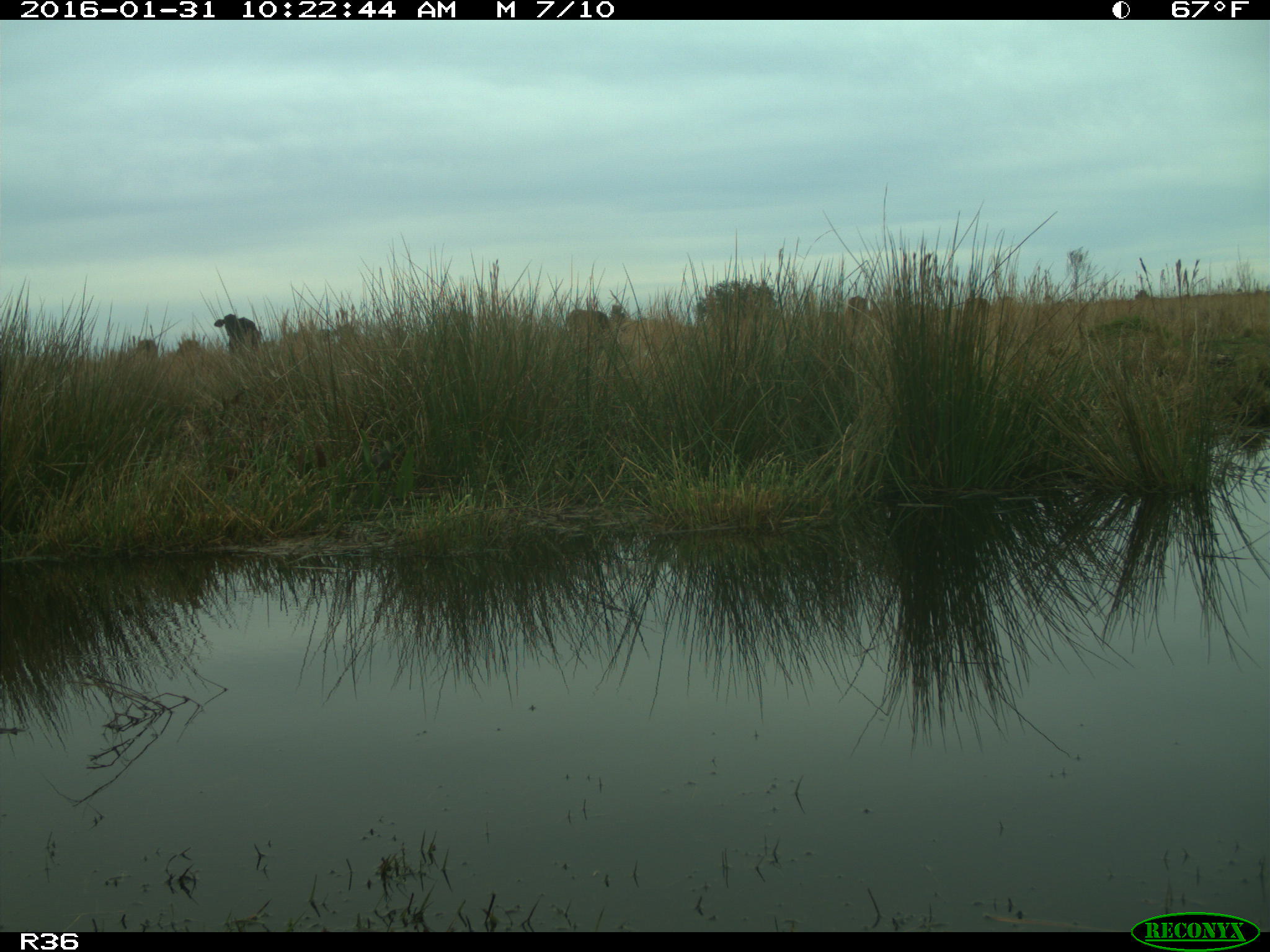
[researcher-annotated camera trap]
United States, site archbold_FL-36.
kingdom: Animalia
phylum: Chordata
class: Mammalia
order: Artiodactyla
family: Bovidae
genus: Bos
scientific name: Bos taurus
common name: domestic cow